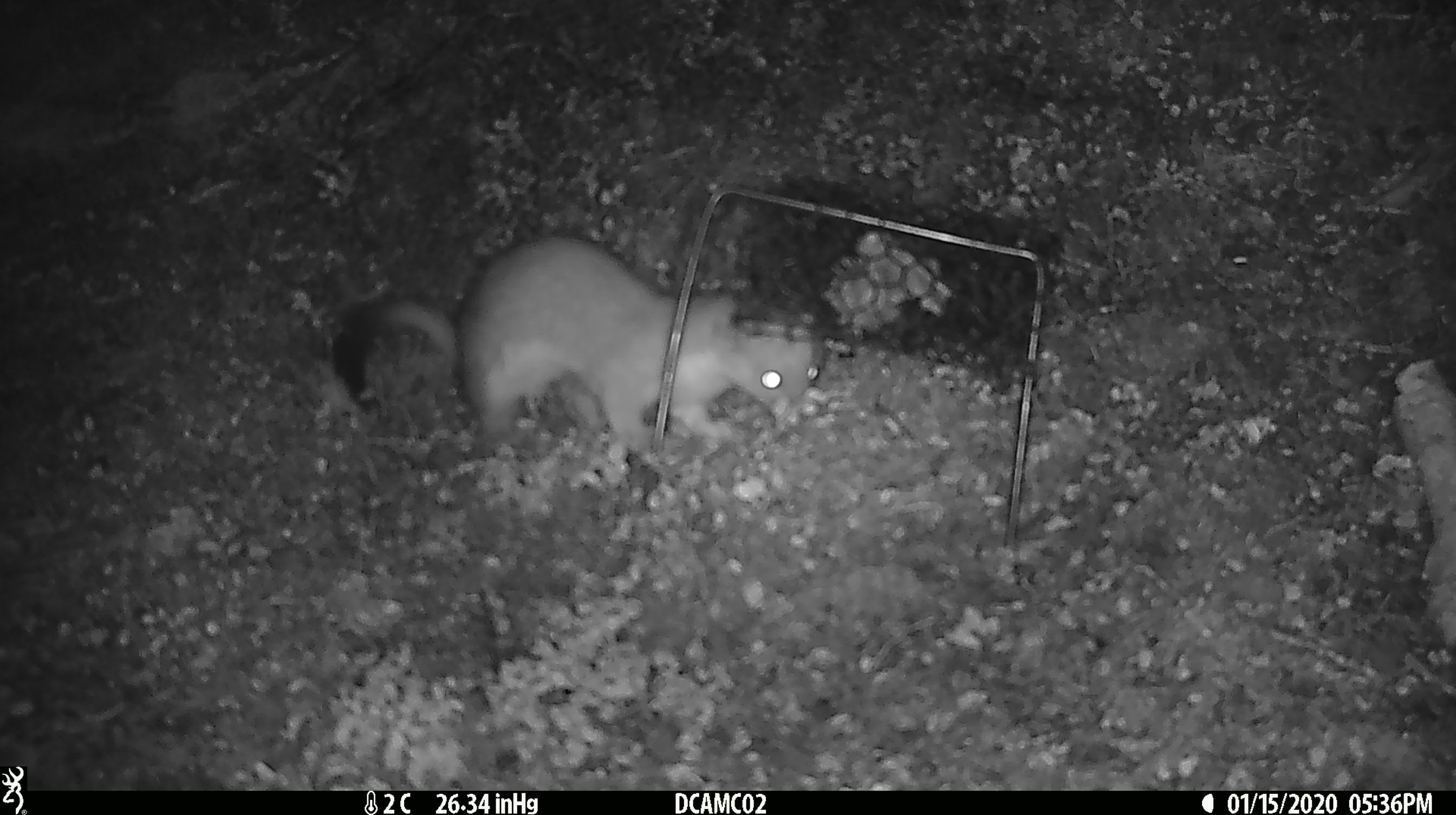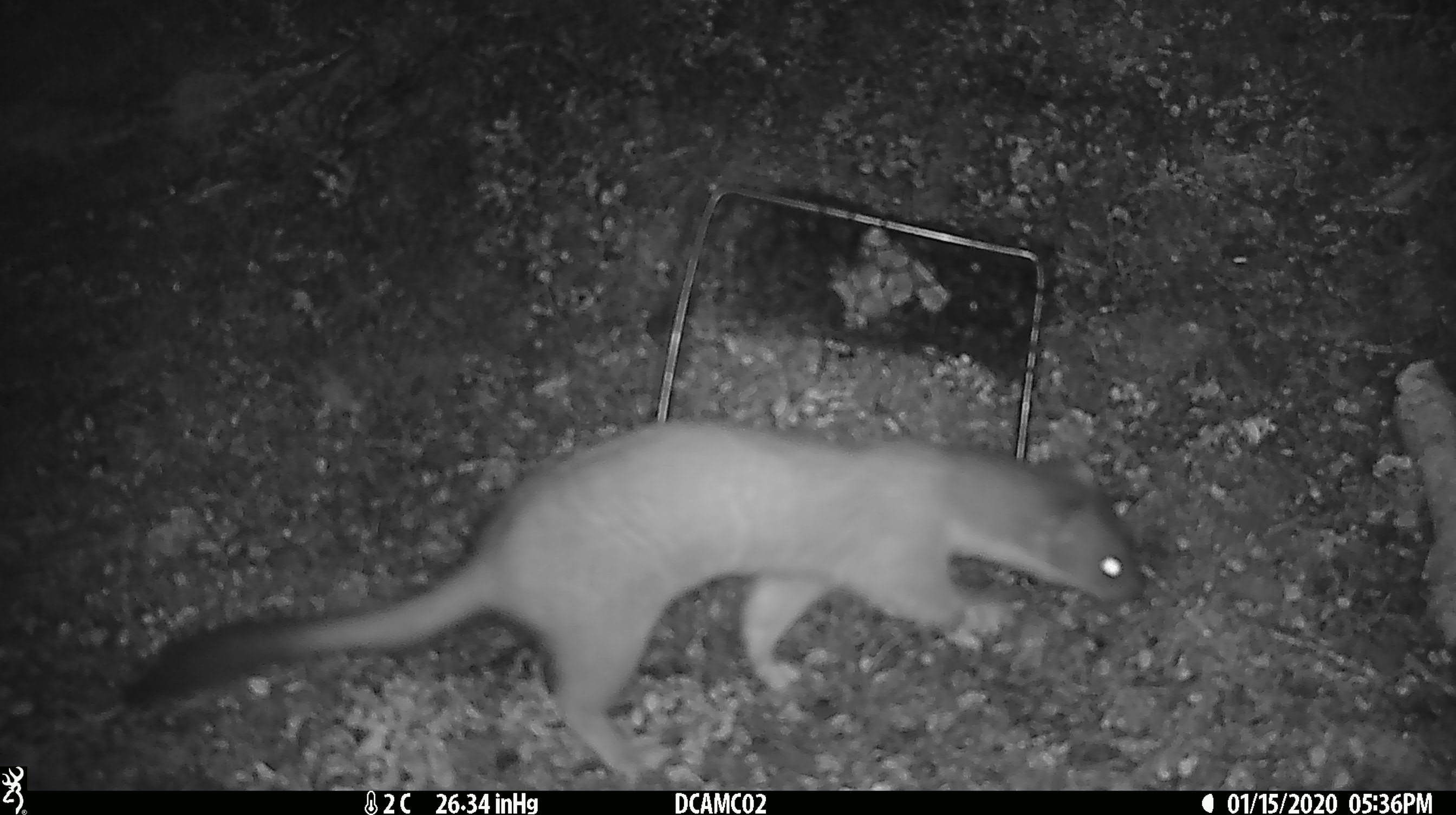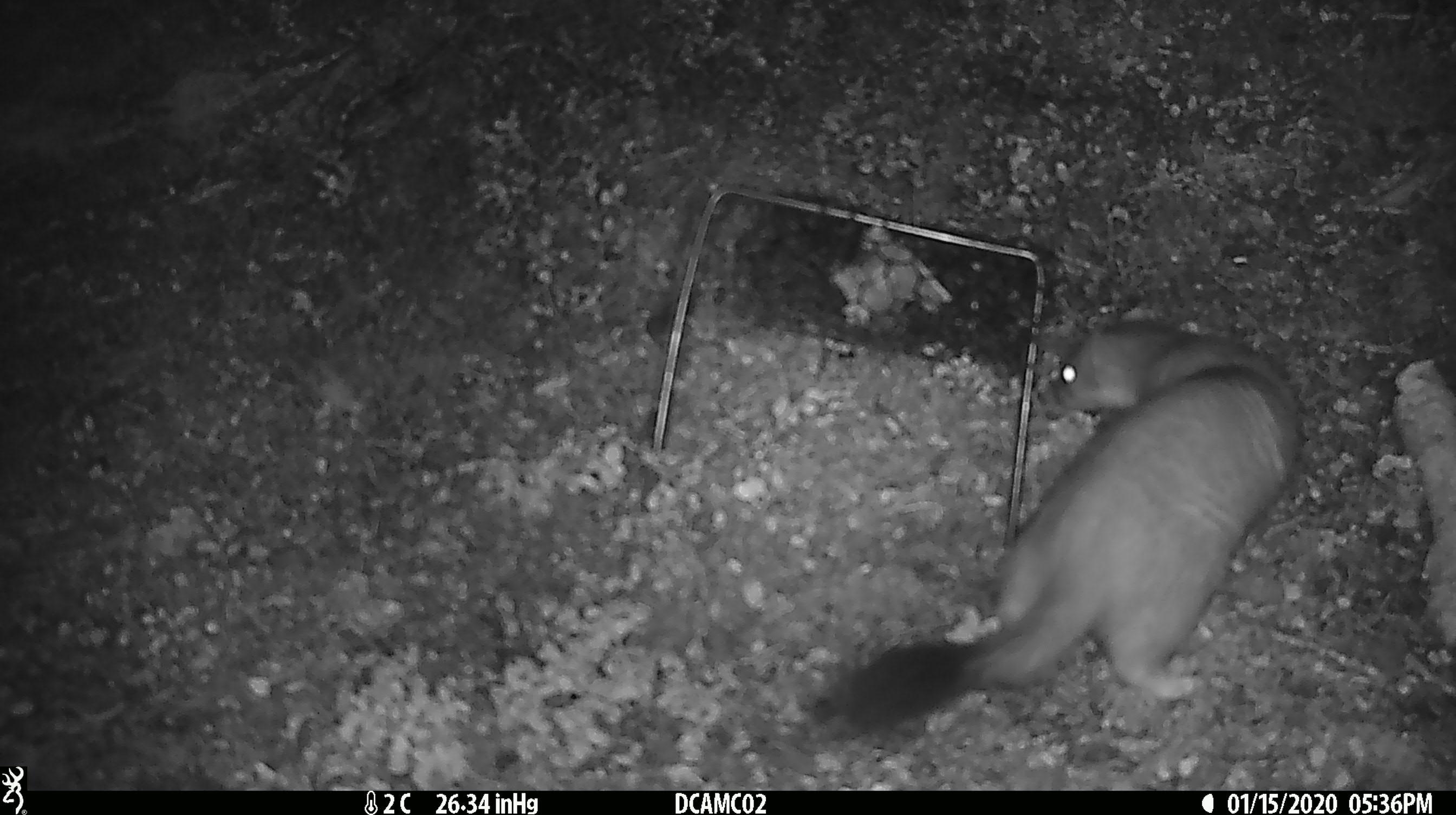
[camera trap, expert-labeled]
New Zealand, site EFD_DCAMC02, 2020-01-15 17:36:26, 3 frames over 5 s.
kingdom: Animalia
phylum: Chordata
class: Mammalia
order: Carnivora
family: Mustelidae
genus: Mustela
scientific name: Mustela erminea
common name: stoat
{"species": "stoat (Mustela erminea)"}